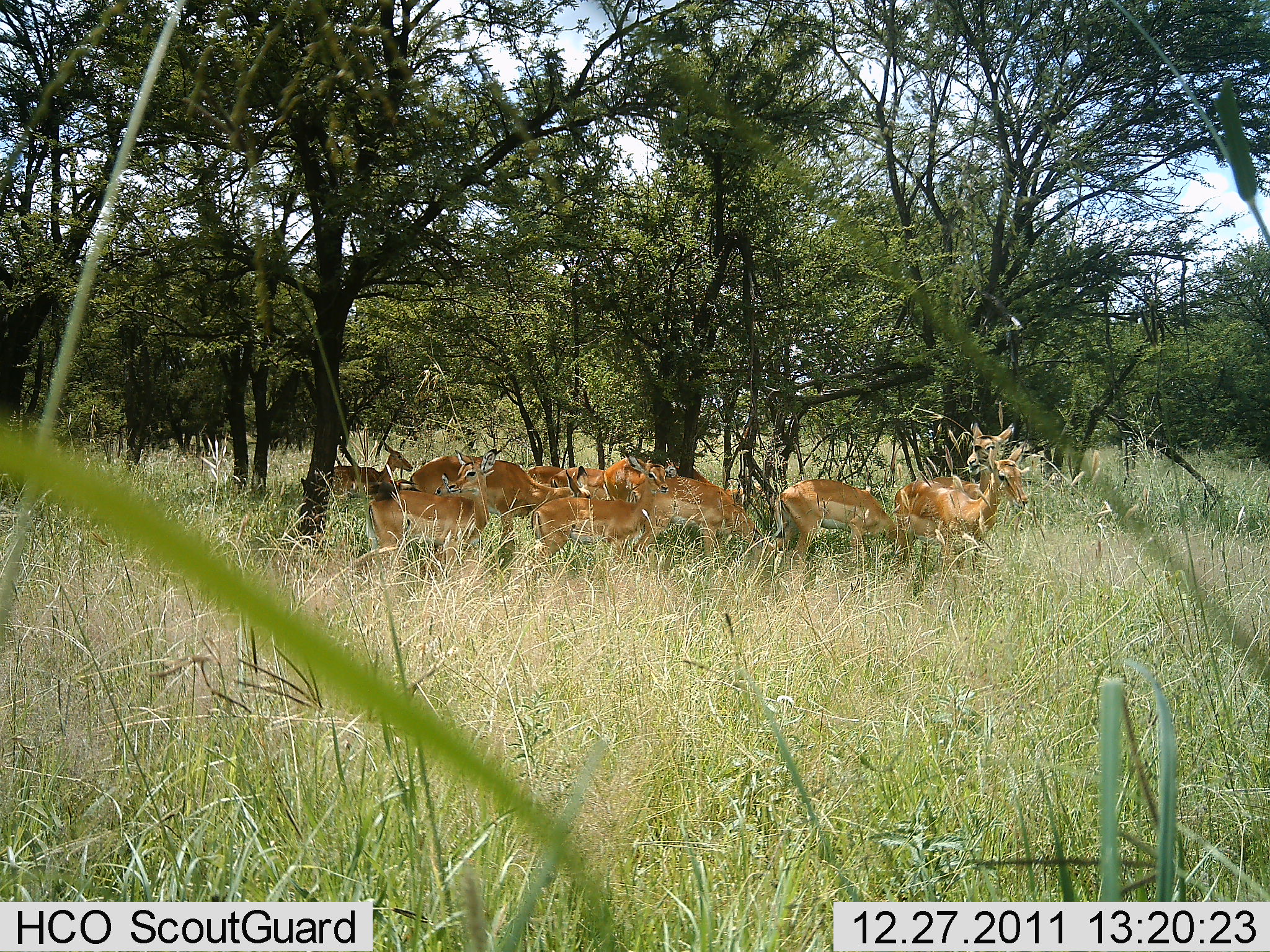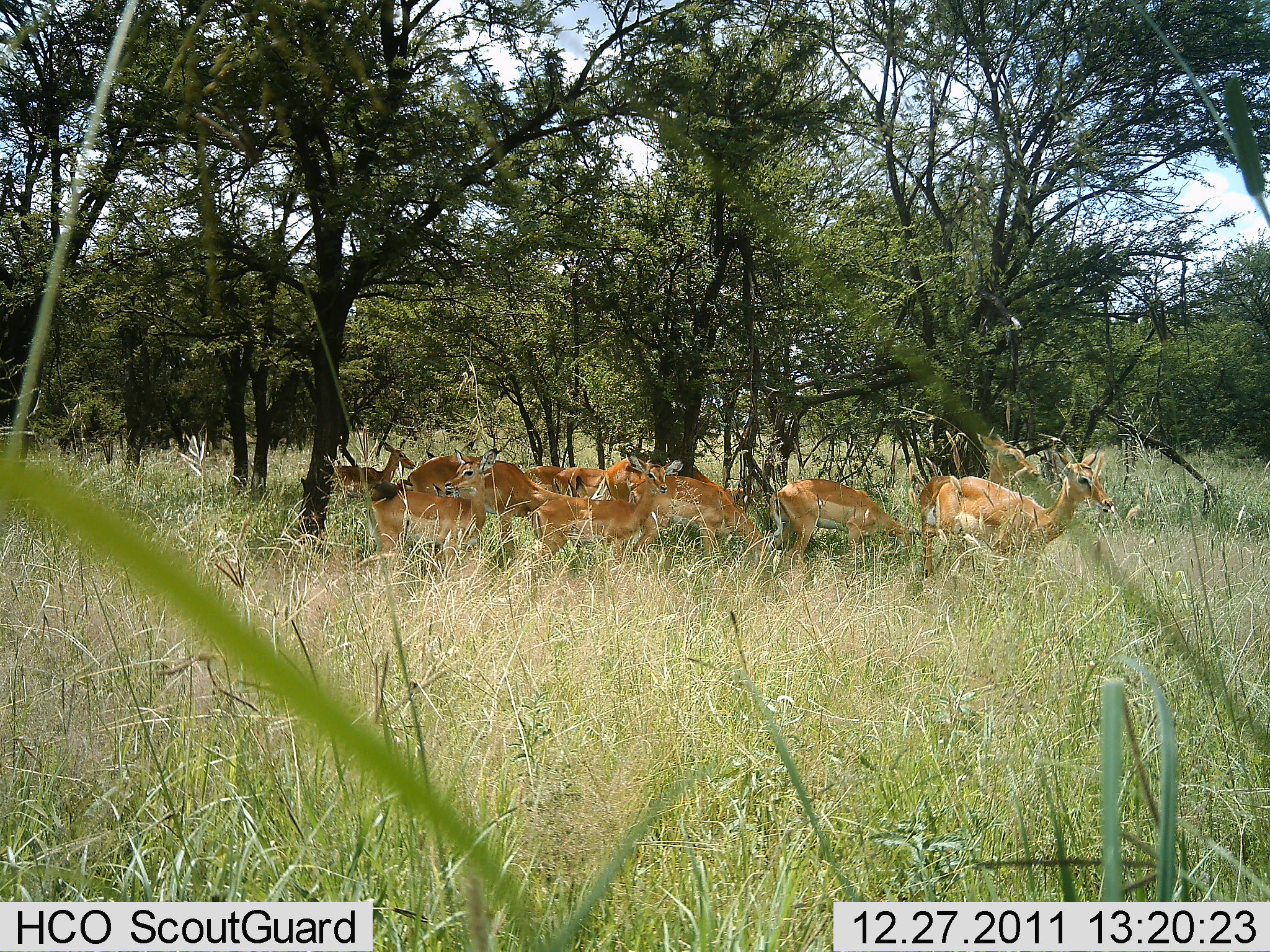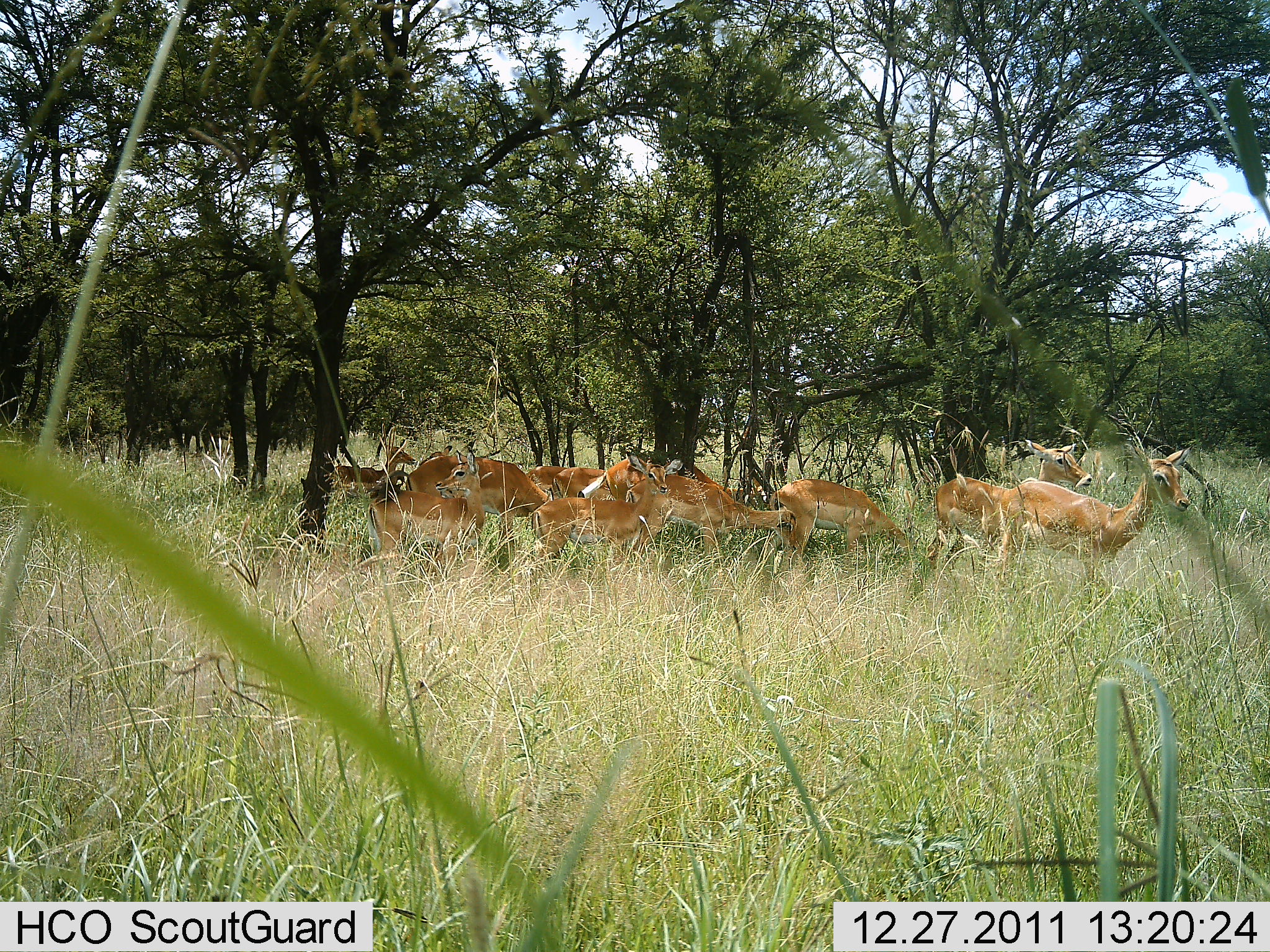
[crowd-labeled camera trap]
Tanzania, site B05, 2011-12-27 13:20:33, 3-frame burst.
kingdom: Animalia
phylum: Chordata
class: Mammalia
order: Artiodactyla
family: Bovidae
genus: Nanger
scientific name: Nanger granti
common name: grant's gazelle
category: gazellegrants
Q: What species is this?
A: Gazellegrants (grant's gazelle) (Nanger granti).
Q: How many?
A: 11-50.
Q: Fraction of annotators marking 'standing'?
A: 92%.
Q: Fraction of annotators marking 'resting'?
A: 33%.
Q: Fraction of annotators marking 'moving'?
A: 42%.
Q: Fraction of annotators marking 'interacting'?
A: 8%.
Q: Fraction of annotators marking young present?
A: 0%.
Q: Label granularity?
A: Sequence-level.